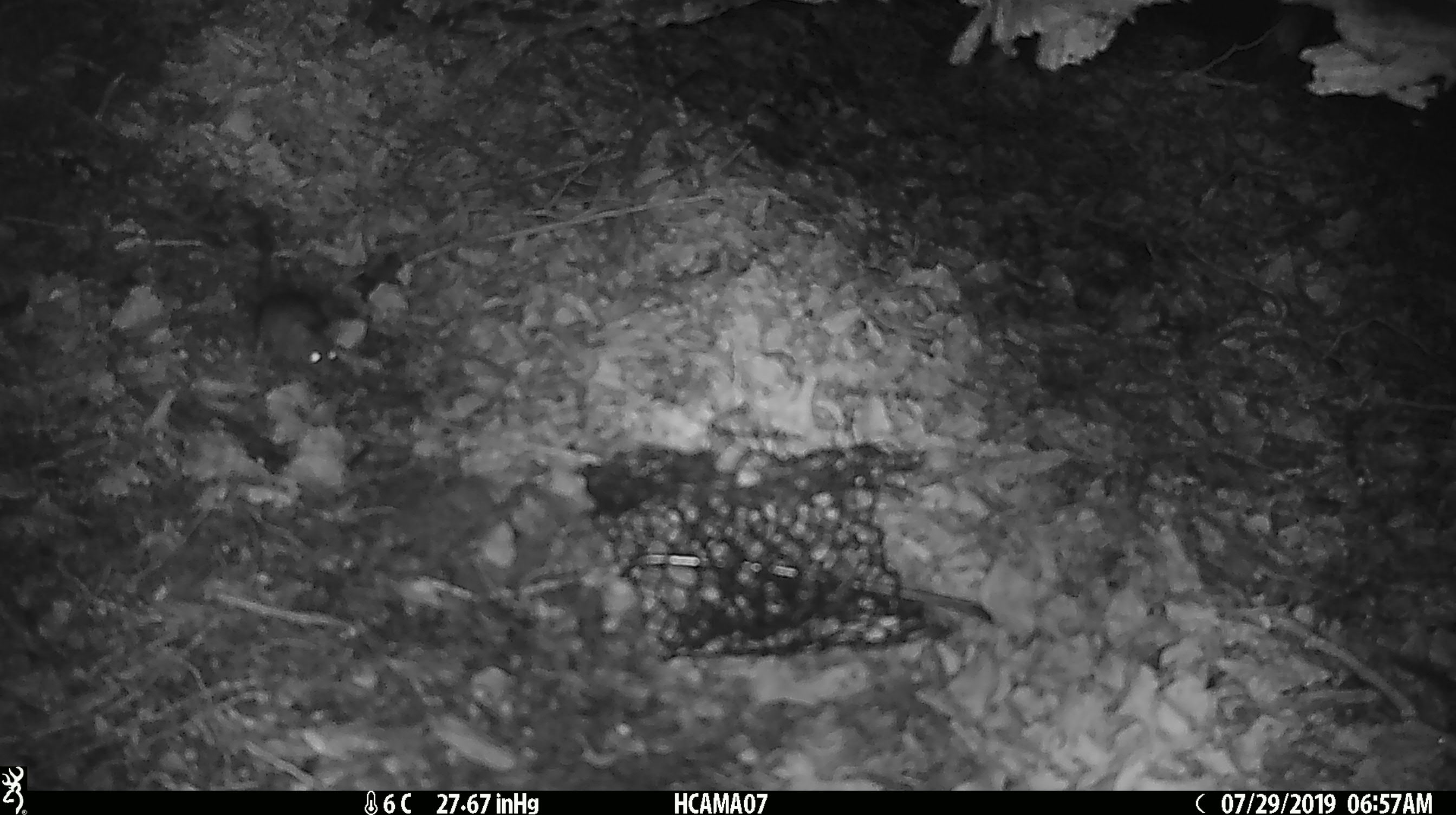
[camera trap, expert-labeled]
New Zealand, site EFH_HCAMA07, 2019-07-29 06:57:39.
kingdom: Animalia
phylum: Chordata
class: Mammalia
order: Rodentia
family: Muridae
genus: Mus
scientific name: Mus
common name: mouse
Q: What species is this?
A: Mouse (Mus).